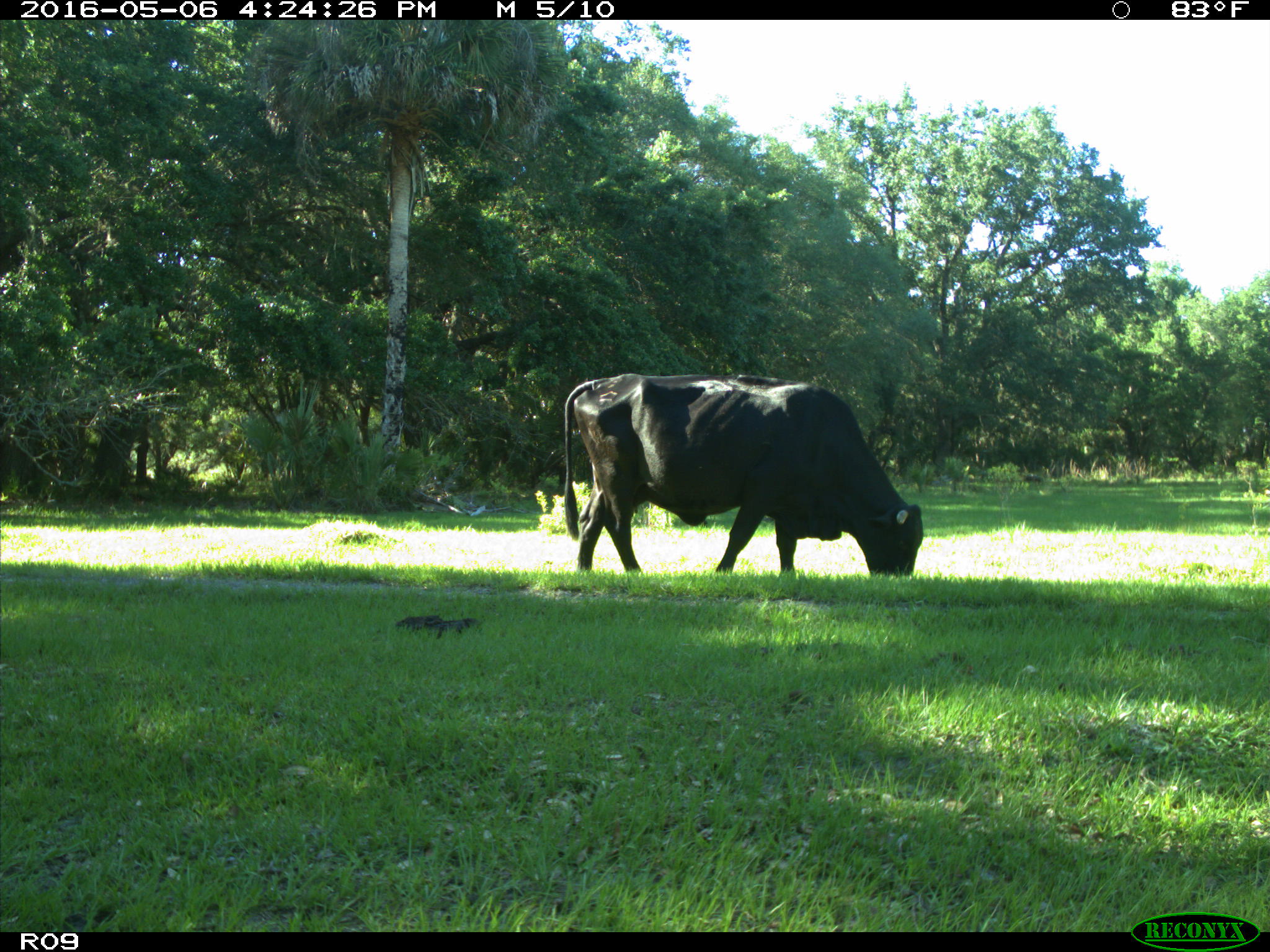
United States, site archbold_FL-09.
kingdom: Animalia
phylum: Chordata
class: Mammalia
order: Artiodactyla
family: Bovidae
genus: Bos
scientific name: Bos taurus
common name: domestic cow